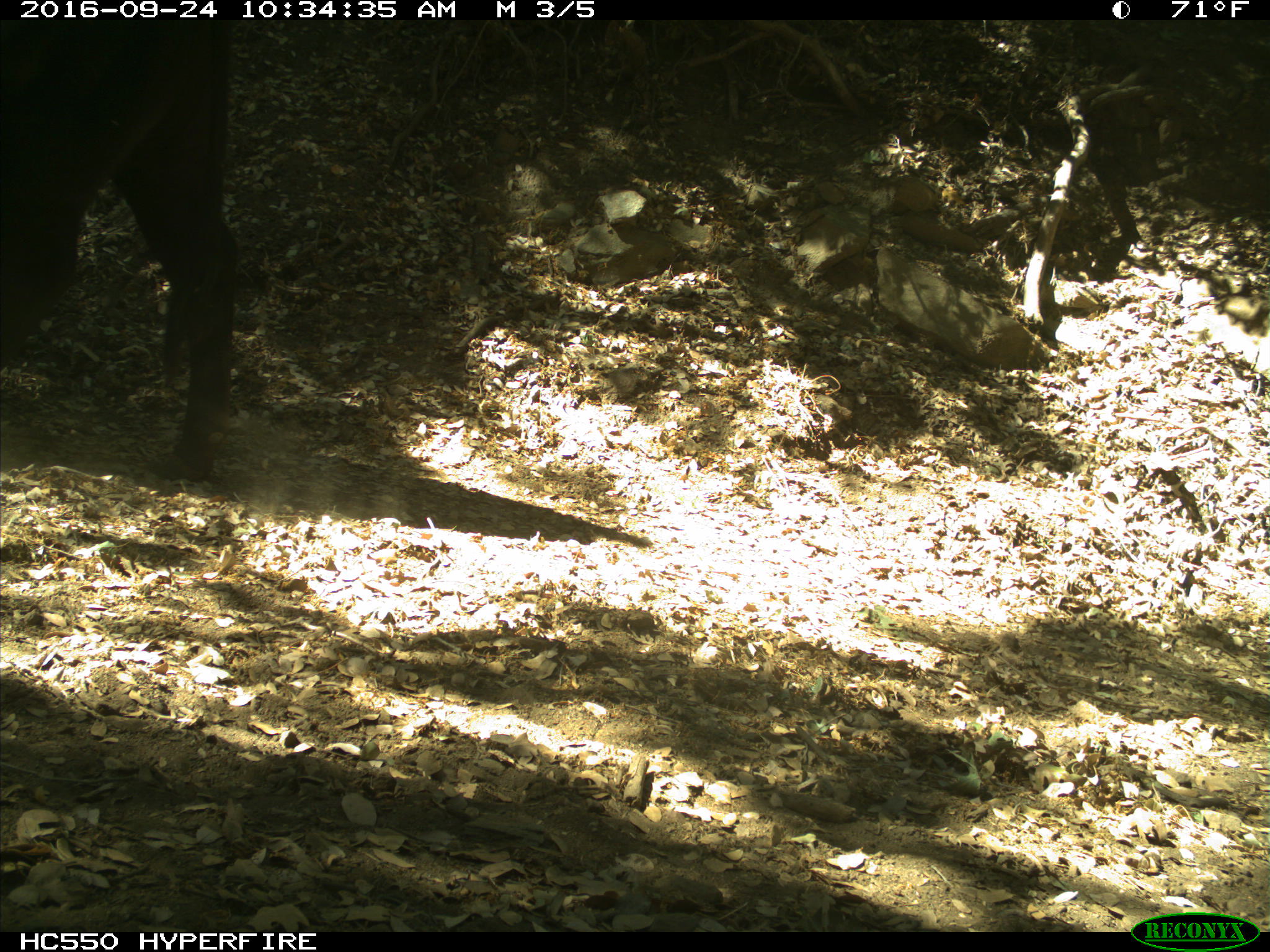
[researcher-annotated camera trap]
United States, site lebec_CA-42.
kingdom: Animalia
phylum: Chordata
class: Mammalia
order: Artiodactyla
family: Bovidae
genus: Bos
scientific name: Bos taurus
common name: domestic cow